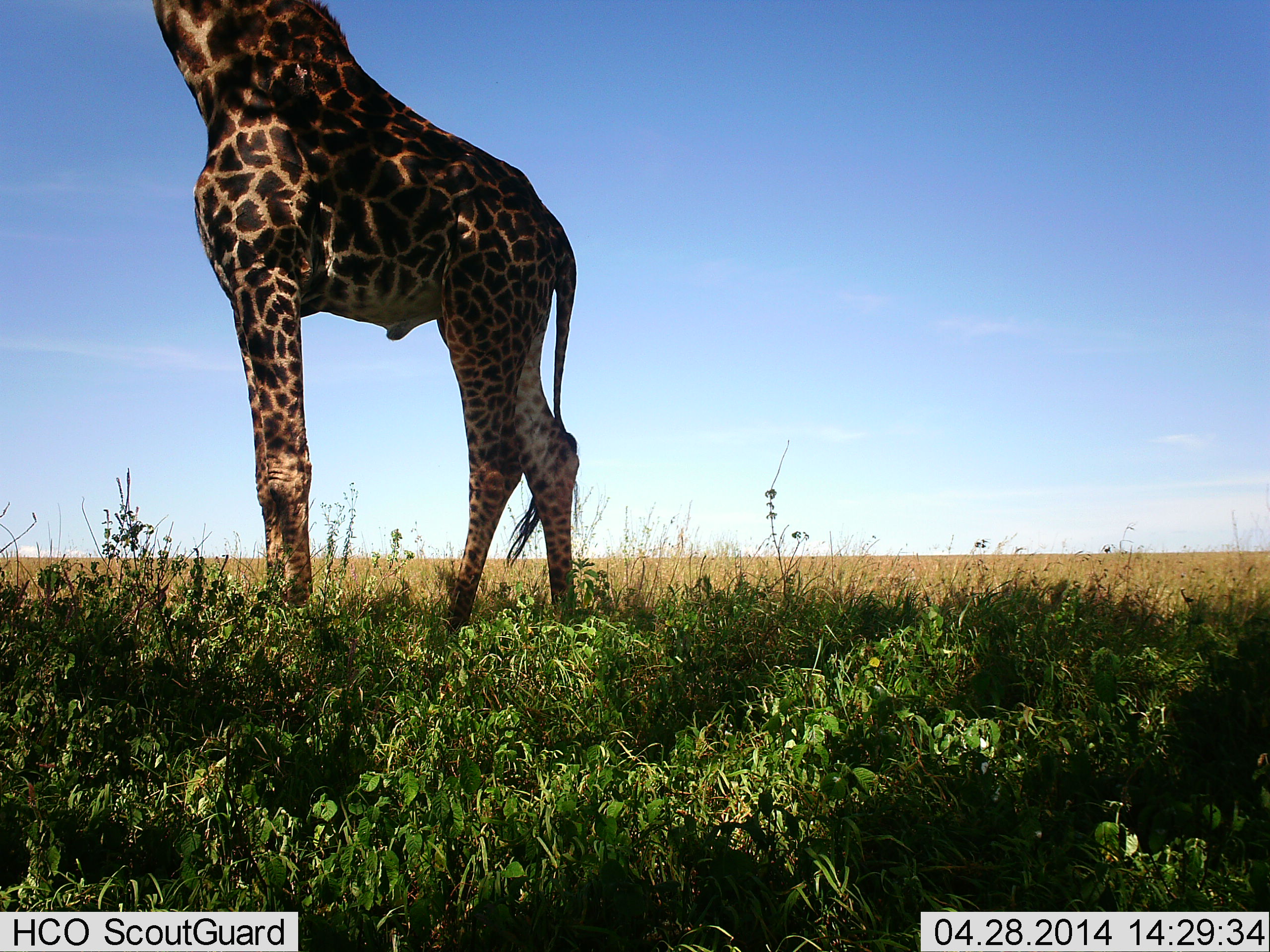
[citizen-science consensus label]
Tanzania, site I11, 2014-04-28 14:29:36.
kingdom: Animalia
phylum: Chordata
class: Mammalia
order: Artiodactyla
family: Giraffidae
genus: Giraffa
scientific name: Giraffa camelopardalis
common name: giraffe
Giraffe (Giraffa camelopardalis), count 1. Behavior (volunteer vote fractions): standing 100%, resting 0%, moving 0%, interacting 0%. Young present (vote fraction): 0%. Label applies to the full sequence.